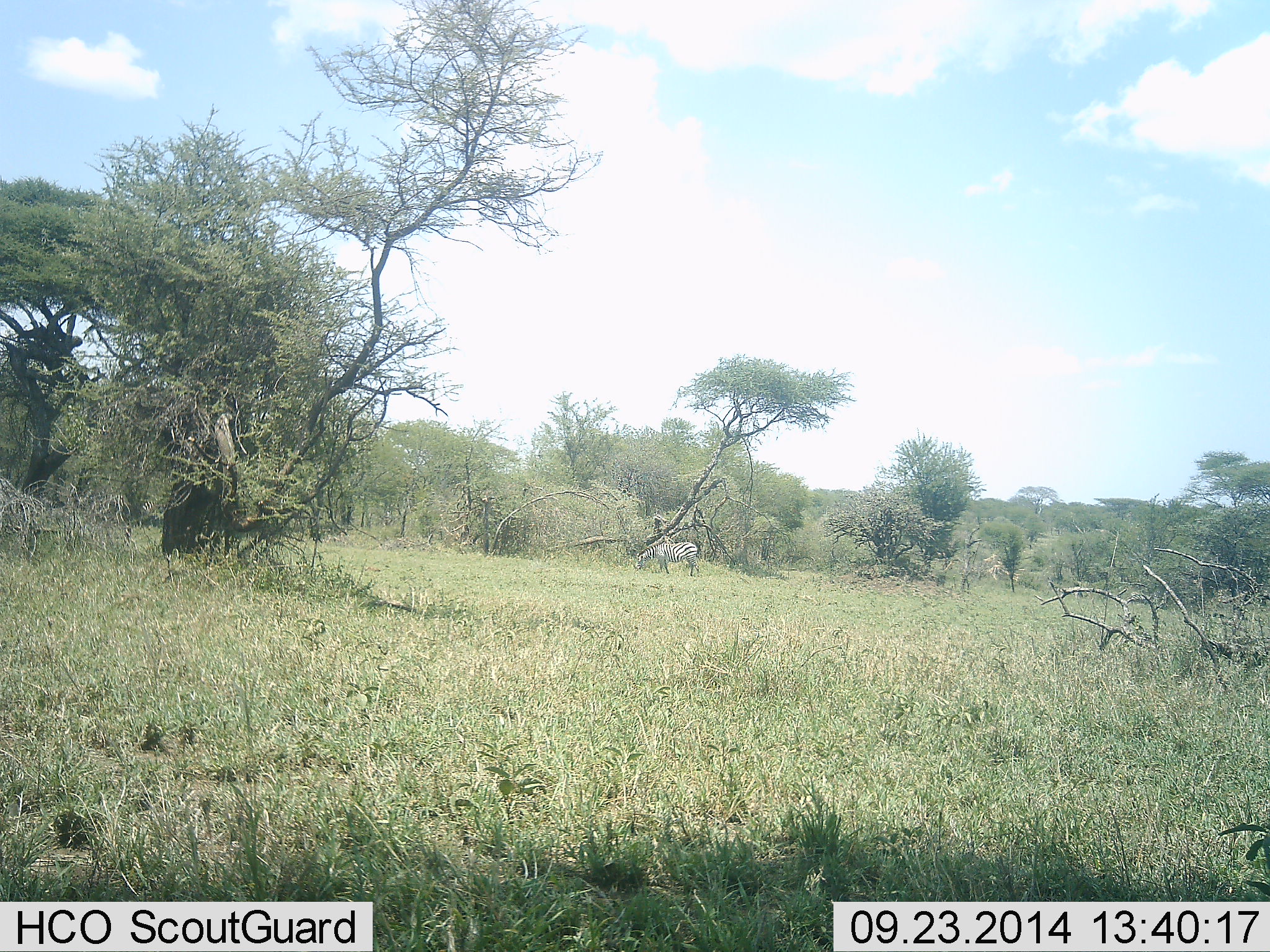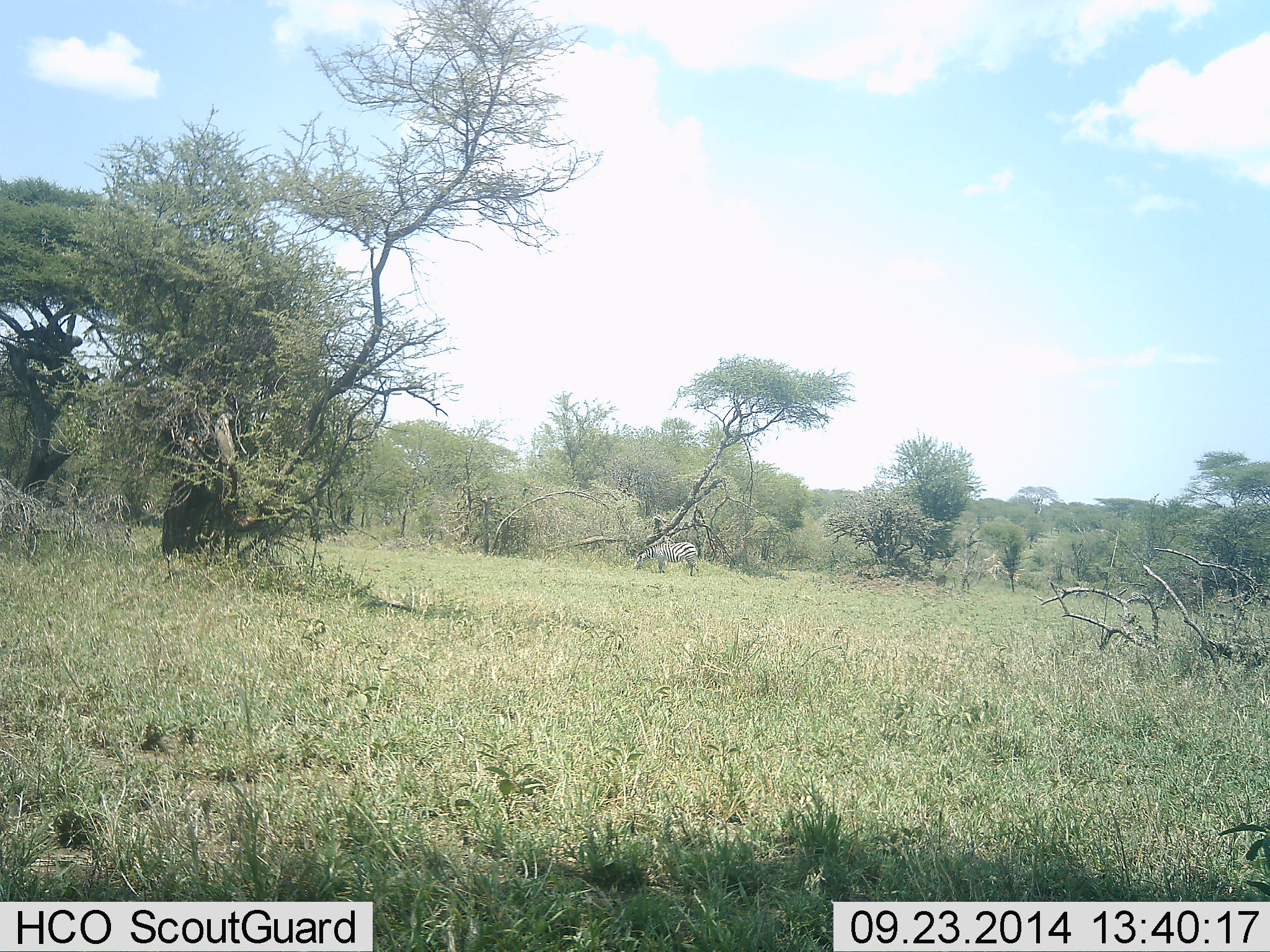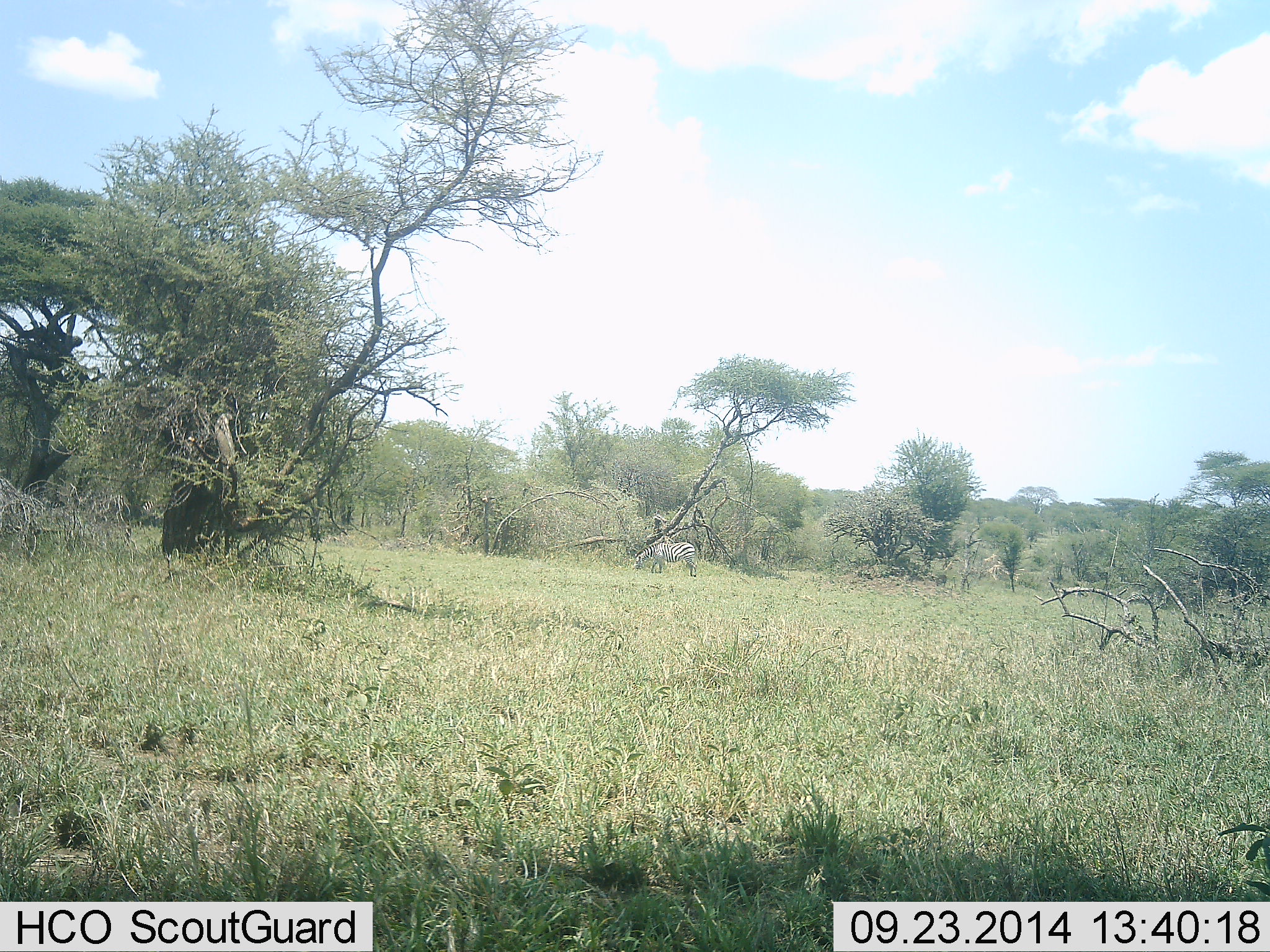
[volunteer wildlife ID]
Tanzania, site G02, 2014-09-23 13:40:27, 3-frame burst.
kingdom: Animalia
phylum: Chordata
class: Mammalia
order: Perissodactyla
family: Equidae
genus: Equus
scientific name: Equus quagga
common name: plains zebra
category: zebra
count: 1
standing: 0%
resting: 0%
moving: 10%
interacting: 0%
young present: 0%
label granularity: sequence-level